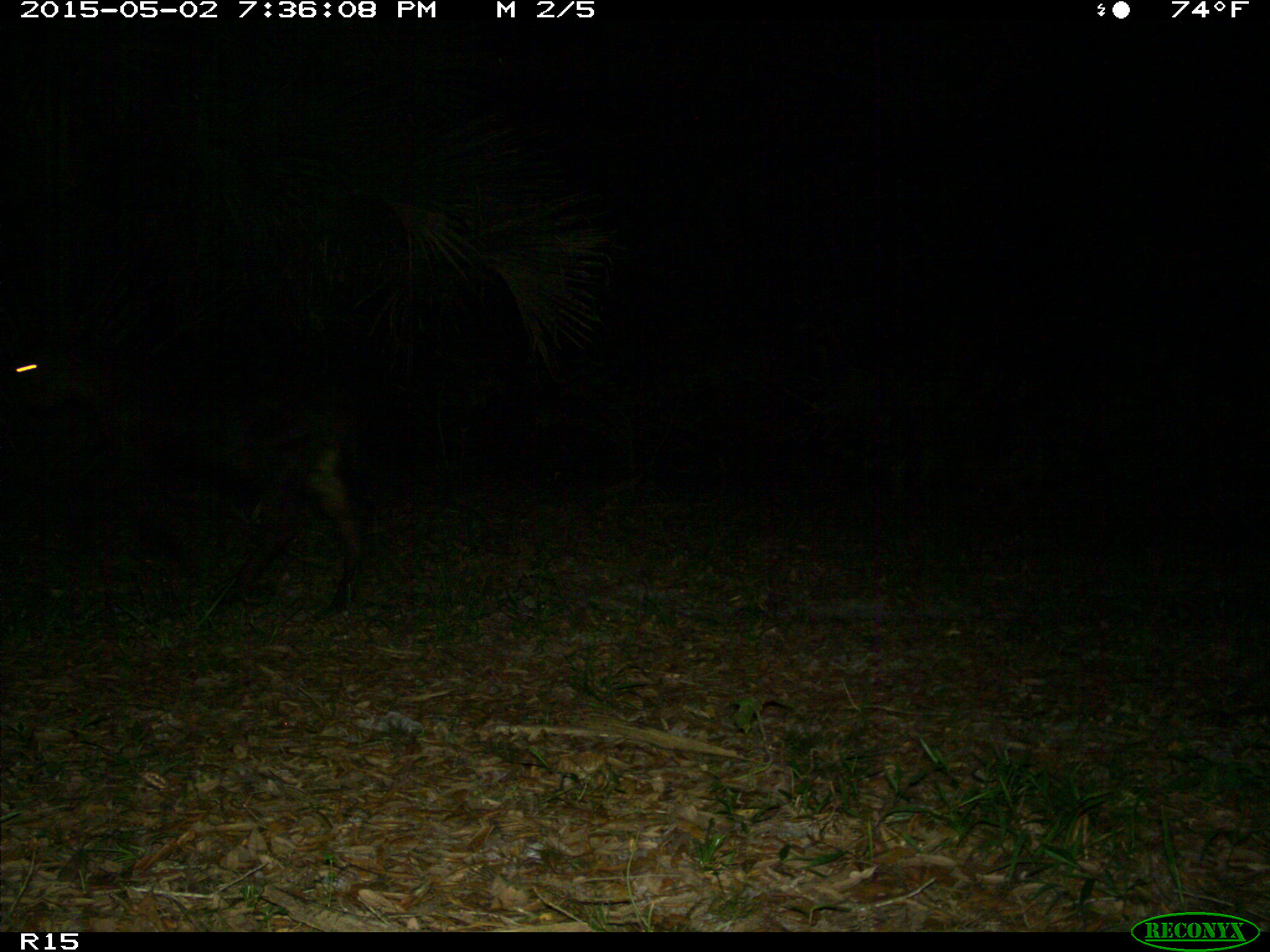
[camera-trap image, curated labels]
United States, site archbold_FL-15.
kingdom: Animalia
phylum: Chordata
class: Mammalia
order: Artiodactyla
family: Bovidae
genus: Bos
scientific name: Bos taurus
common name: domestic cow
Bos taurus (domestic cow).